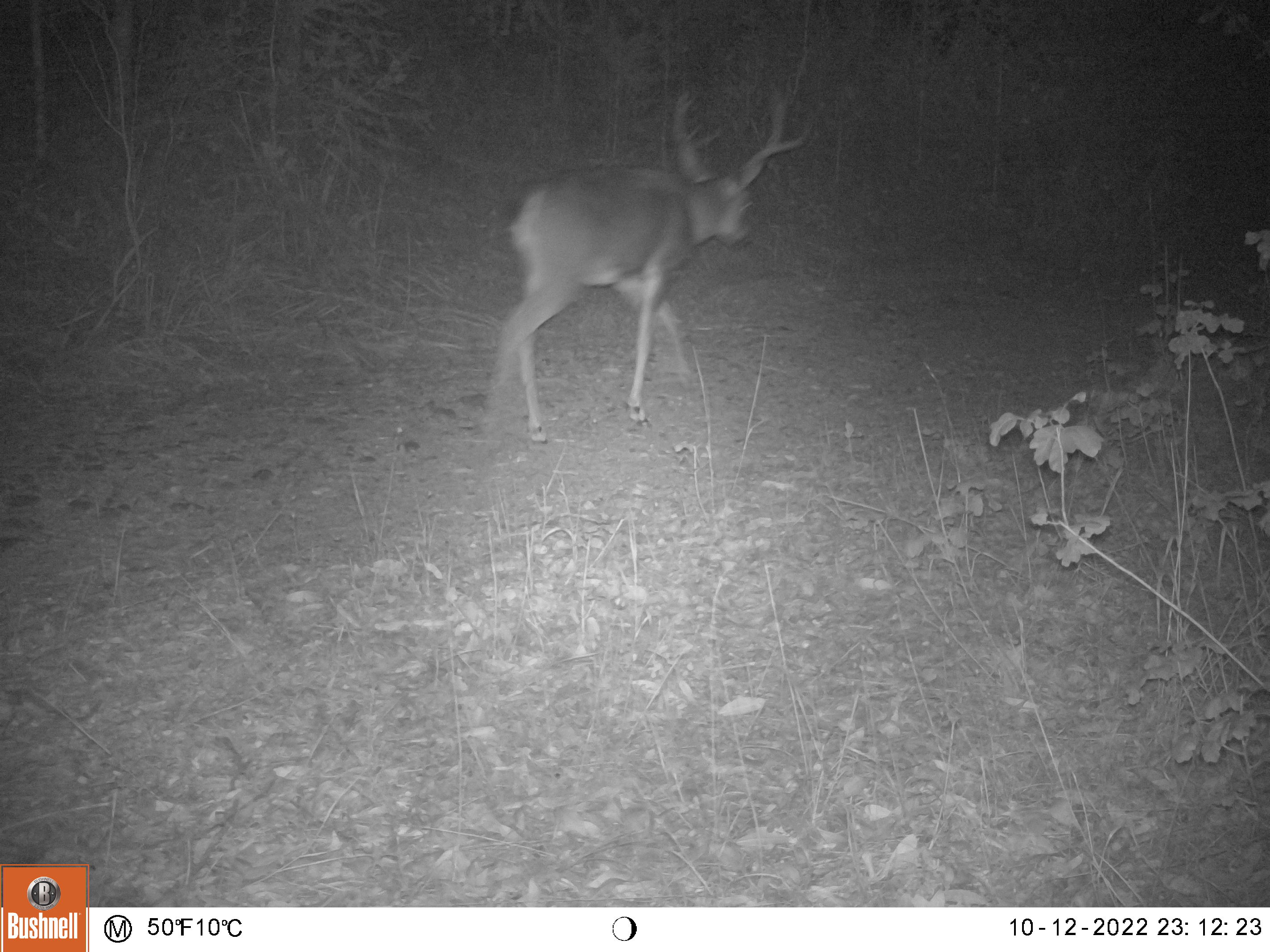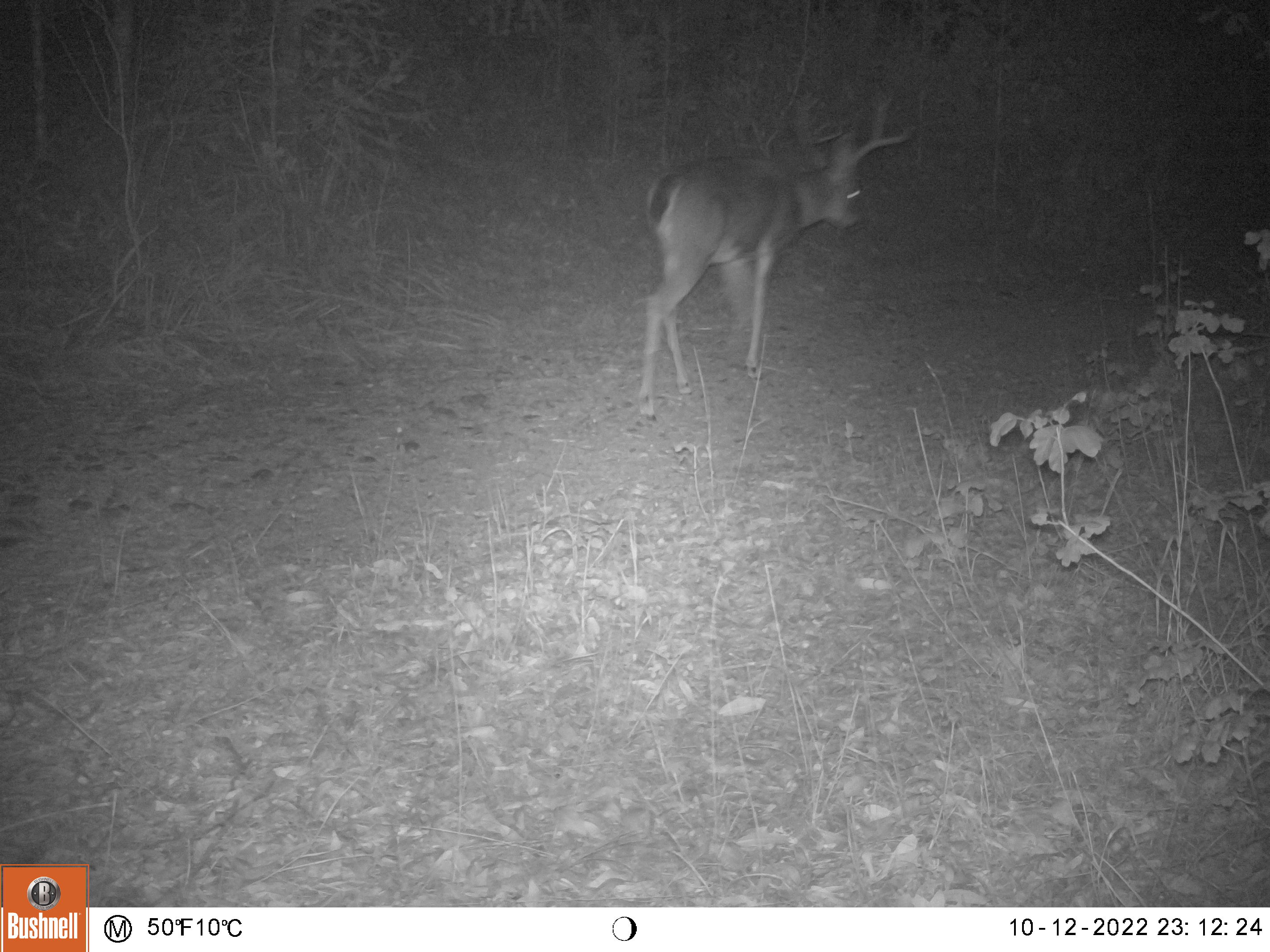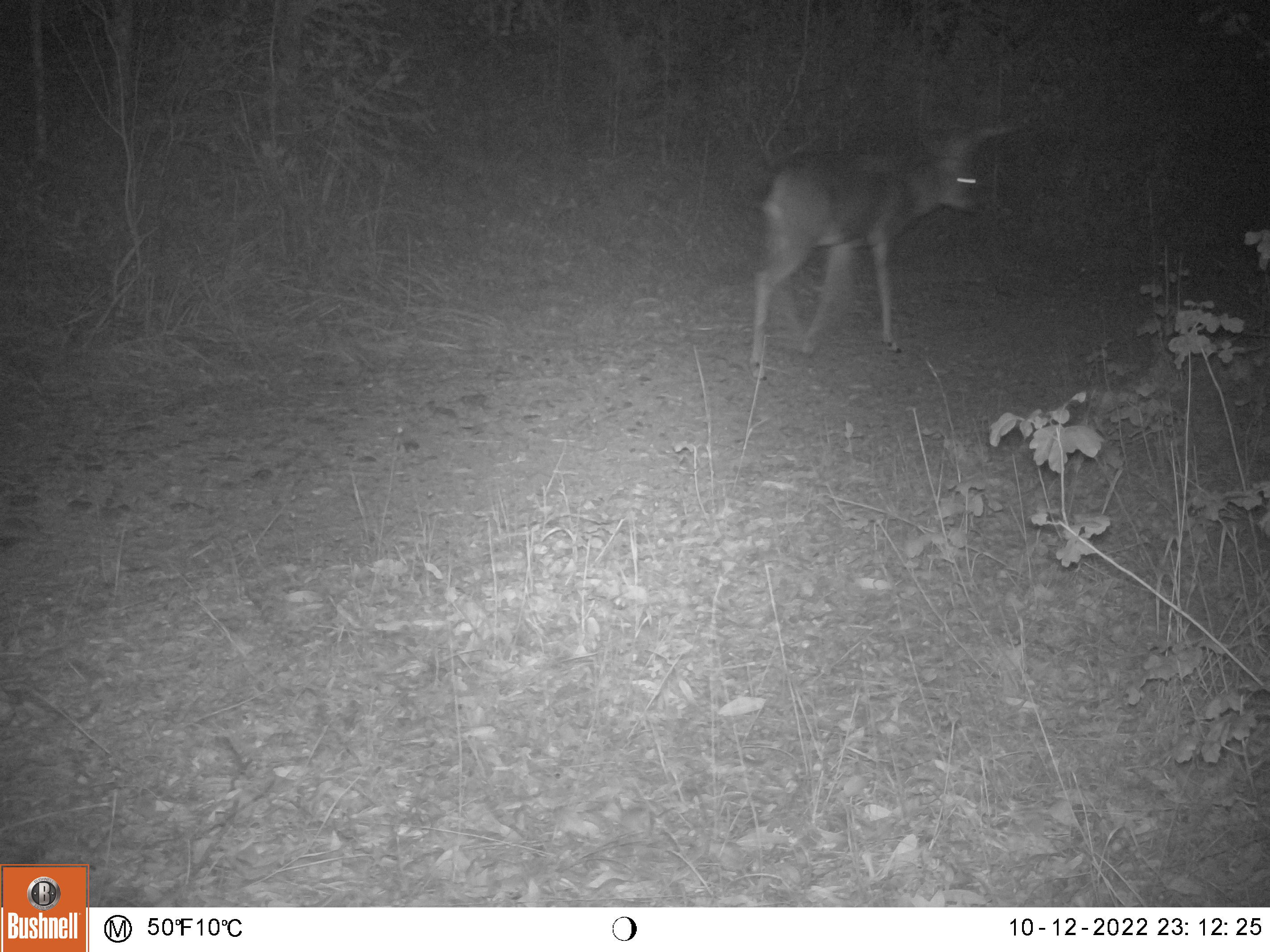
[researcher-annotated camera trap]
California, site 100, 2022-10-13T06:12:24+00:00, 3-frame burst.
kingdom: Animalia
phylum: Chordata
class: Mammalia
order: Artiodactyla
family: Cervidae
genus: Odocoileus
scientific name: Odocoileus hemionus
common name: mule deer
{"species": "mule deer (Odocoileus hemionus)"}